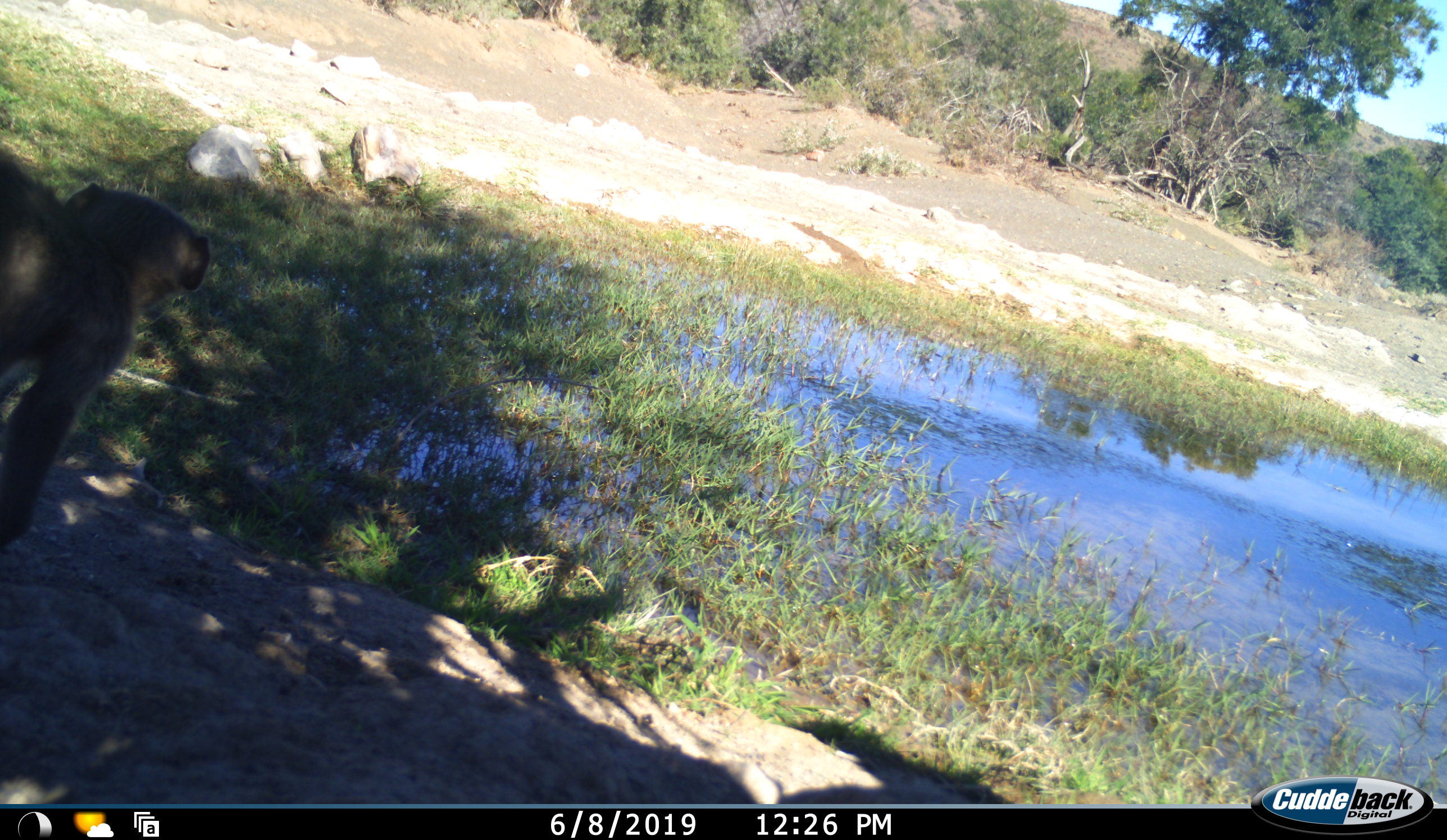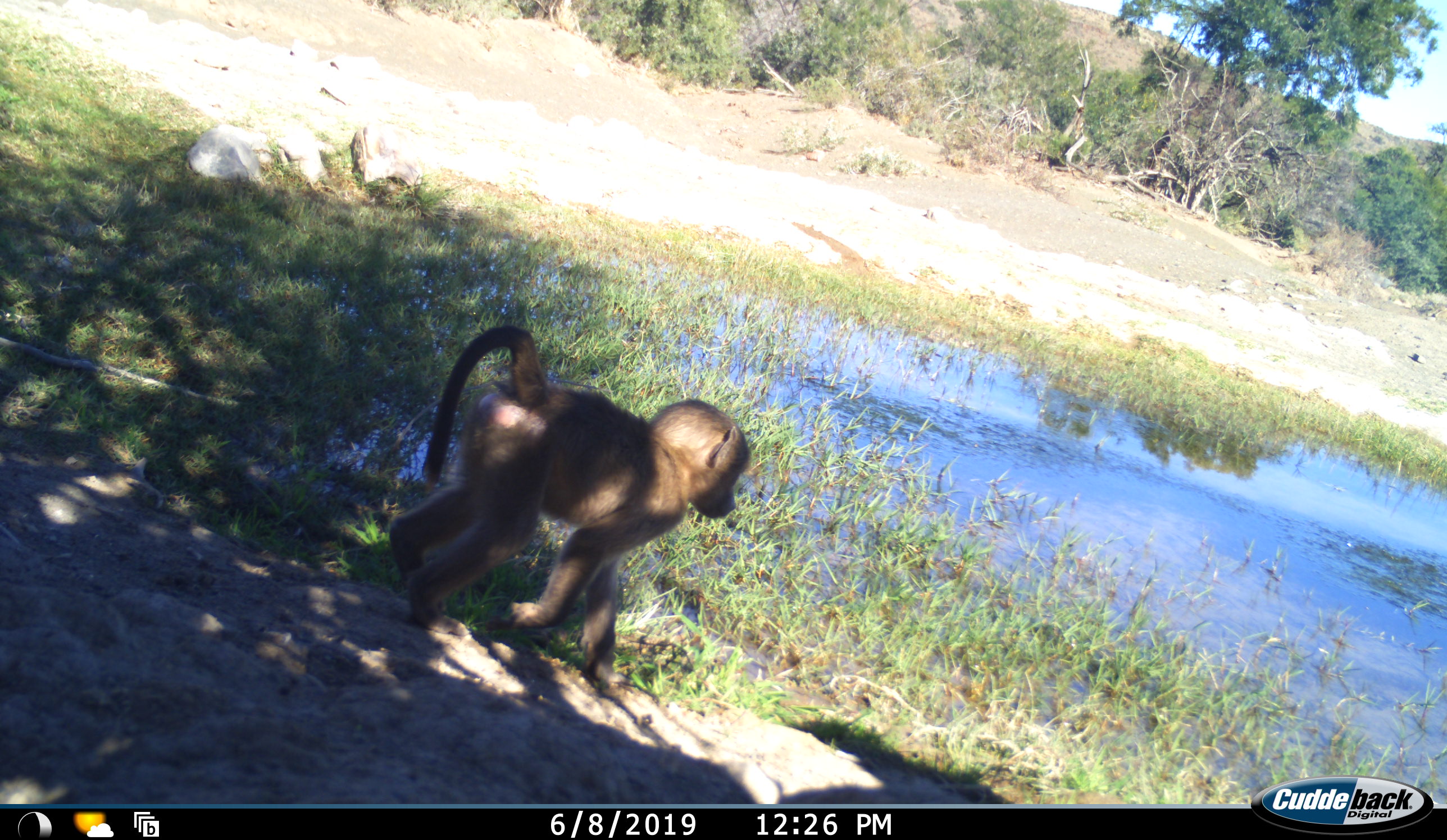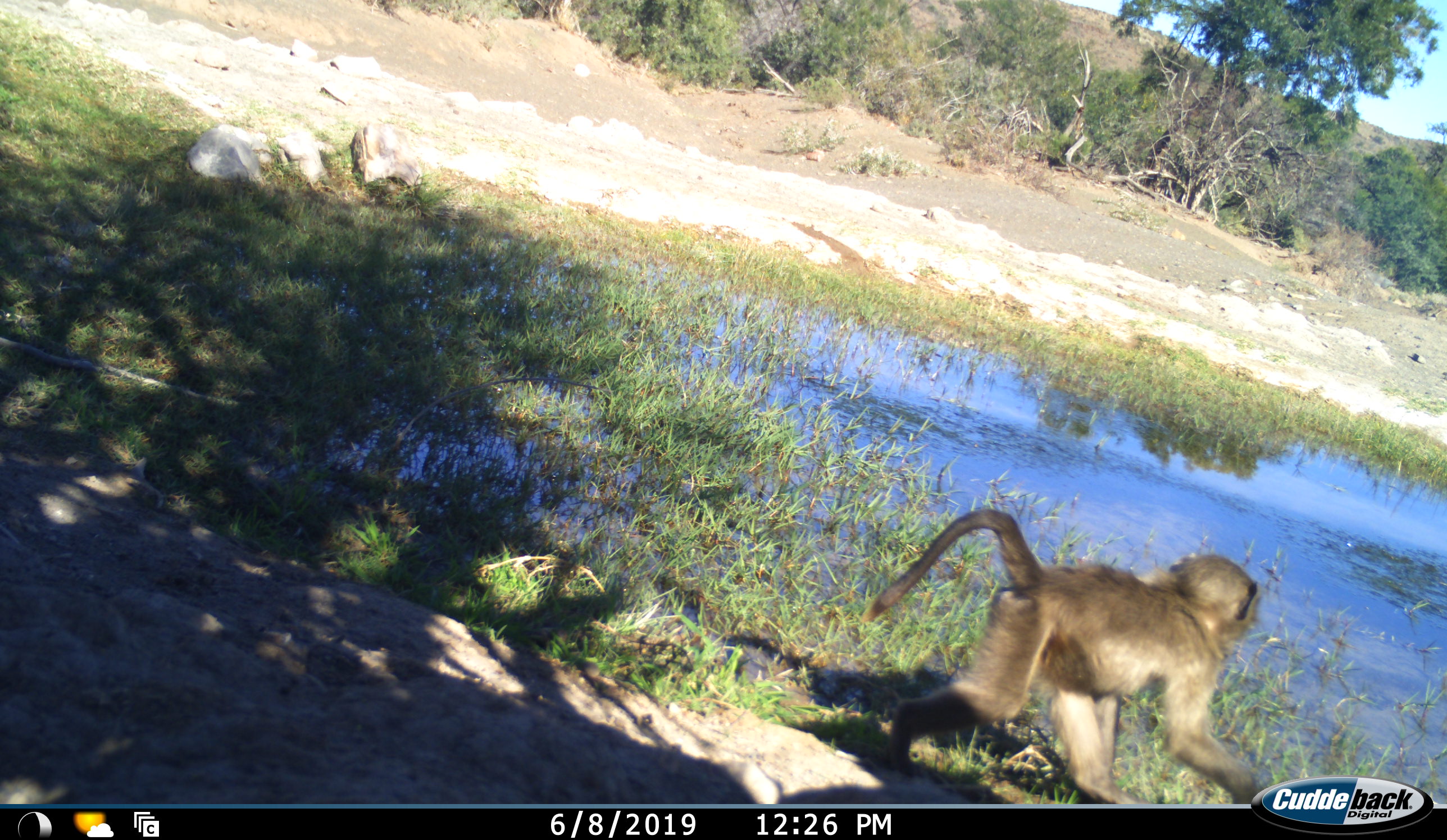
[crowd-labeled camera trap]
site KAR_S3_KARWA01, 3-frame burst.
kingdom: Animalia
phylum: Chordata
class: Mammalia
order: Primates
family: Cercopithecidae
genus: Papio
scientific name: Papio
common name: baboon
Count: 1.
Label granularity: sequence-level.